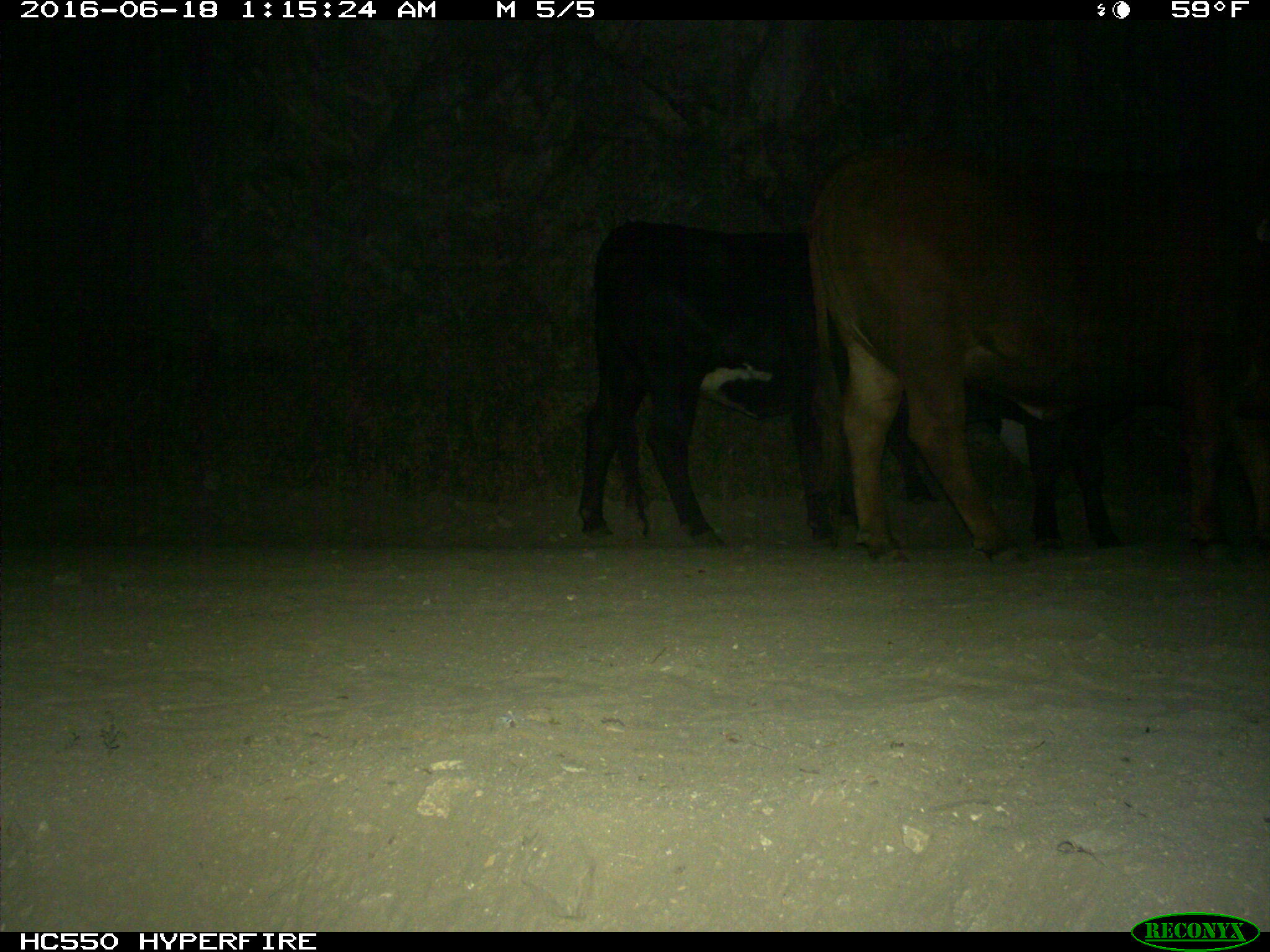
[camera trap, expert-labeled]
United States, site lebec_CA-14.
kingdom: Animalia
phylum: Chordata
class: Mammalia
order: Artiodactyla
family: Bovidae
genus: Bos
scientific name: Bos taurus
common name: domestic cow